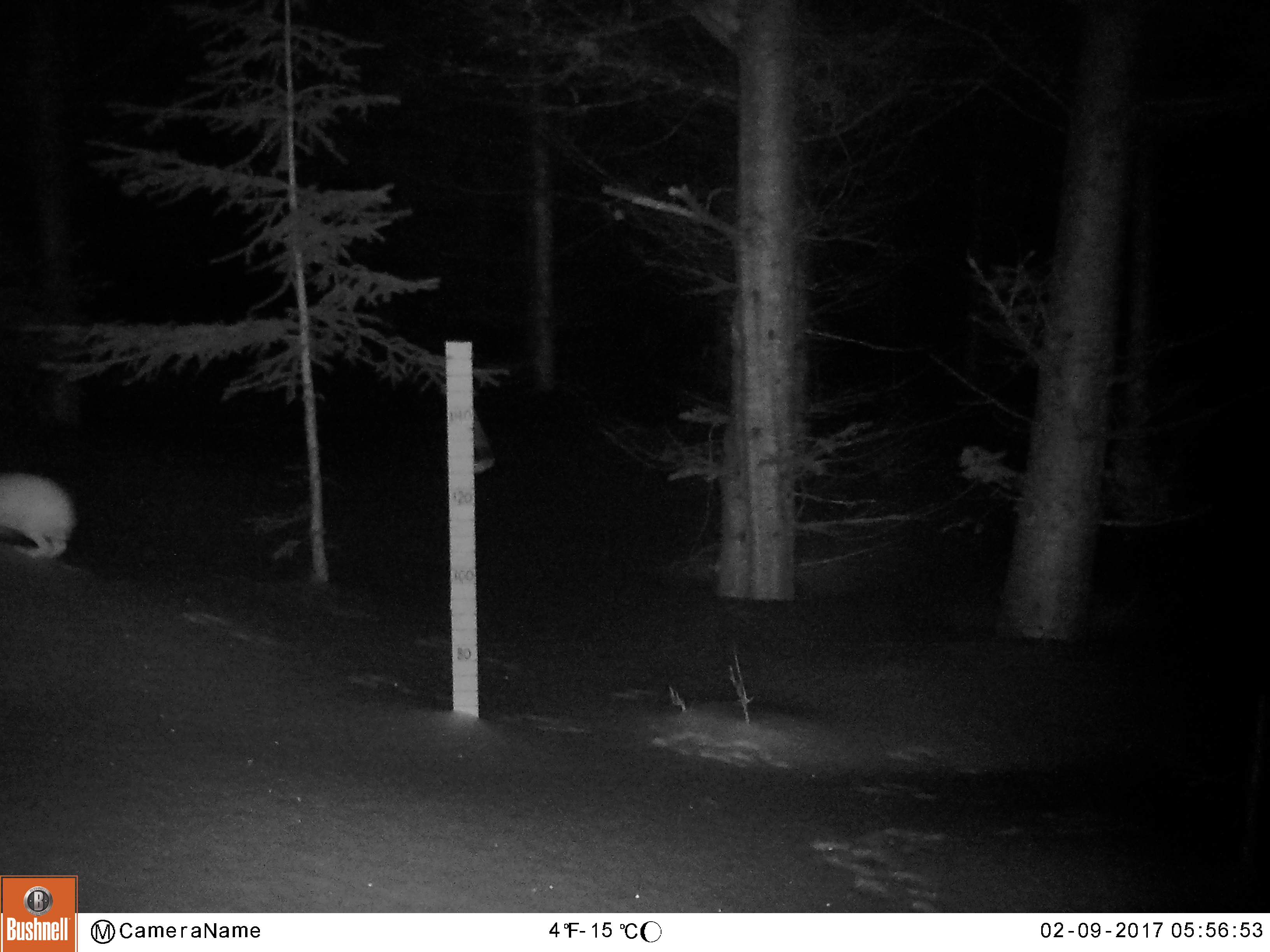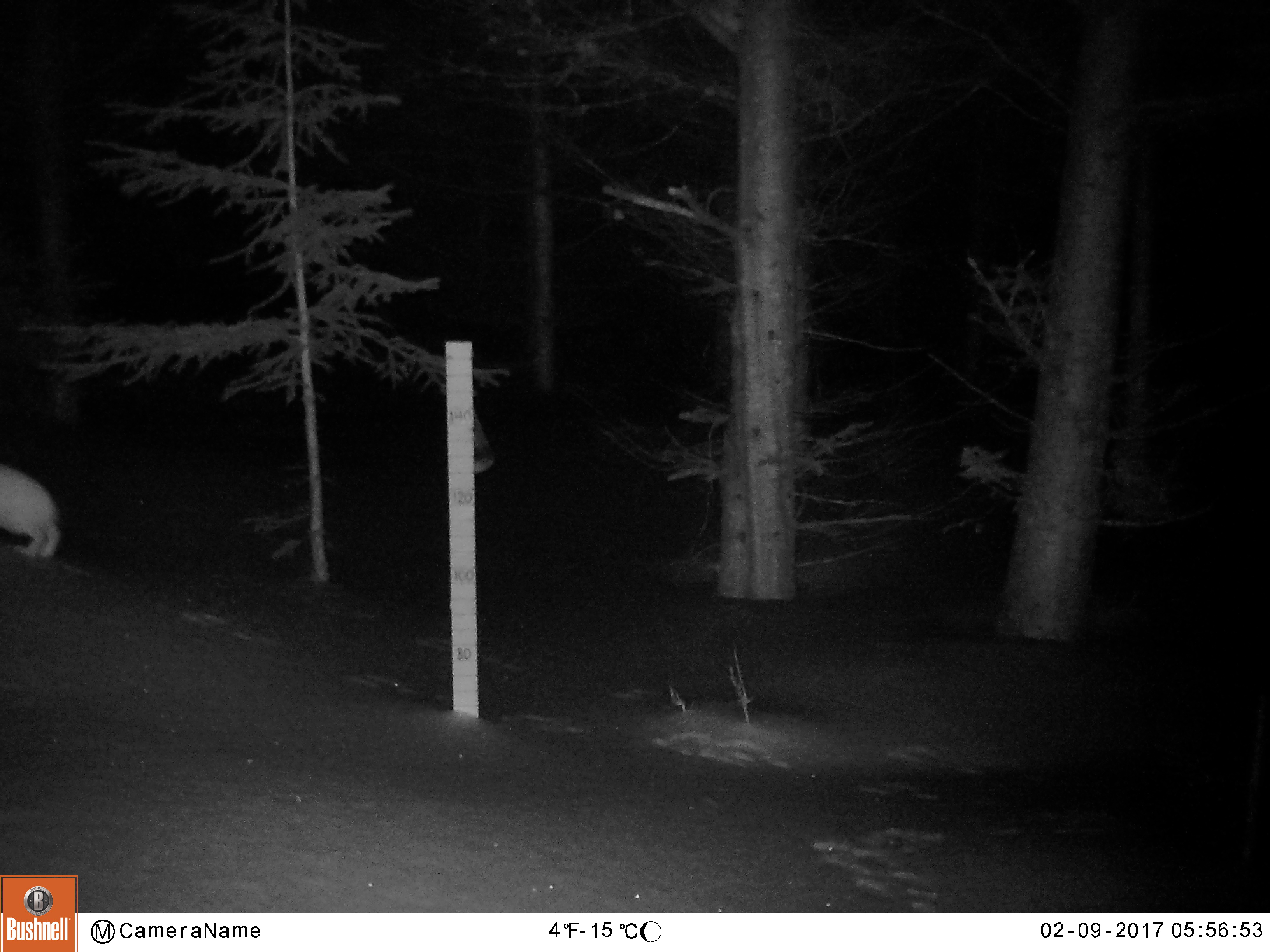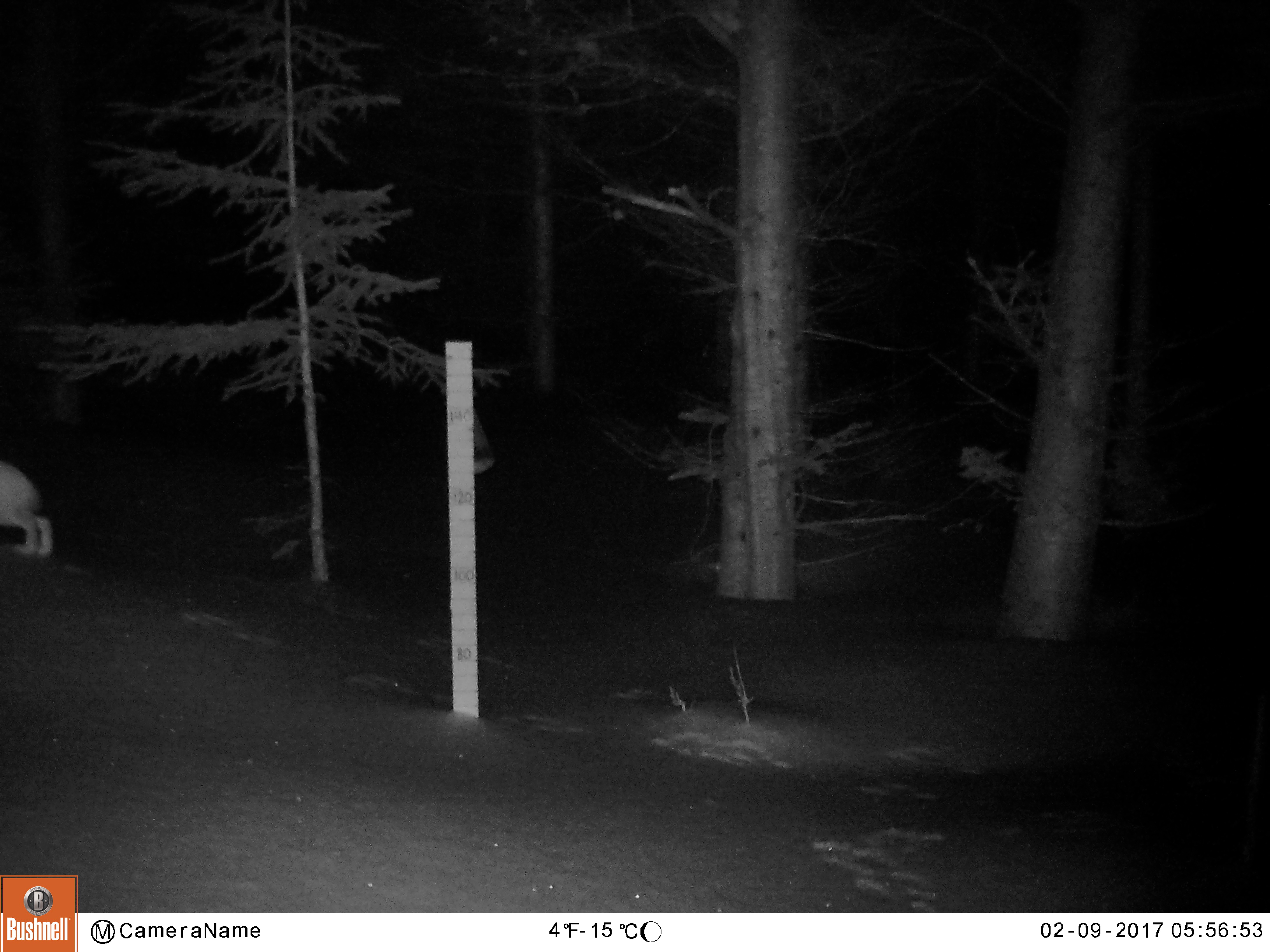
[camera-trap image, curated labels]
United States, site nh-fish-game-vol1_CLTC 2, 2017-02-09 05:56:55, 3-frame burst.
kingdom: Animalia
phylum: Chordata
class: Mammalia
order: Lagomorpha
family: Leporidae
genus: Lepus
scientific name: Lepus americanus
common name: snowshoe hare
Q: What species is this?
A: Snowshoe hare (Lepus americanus).